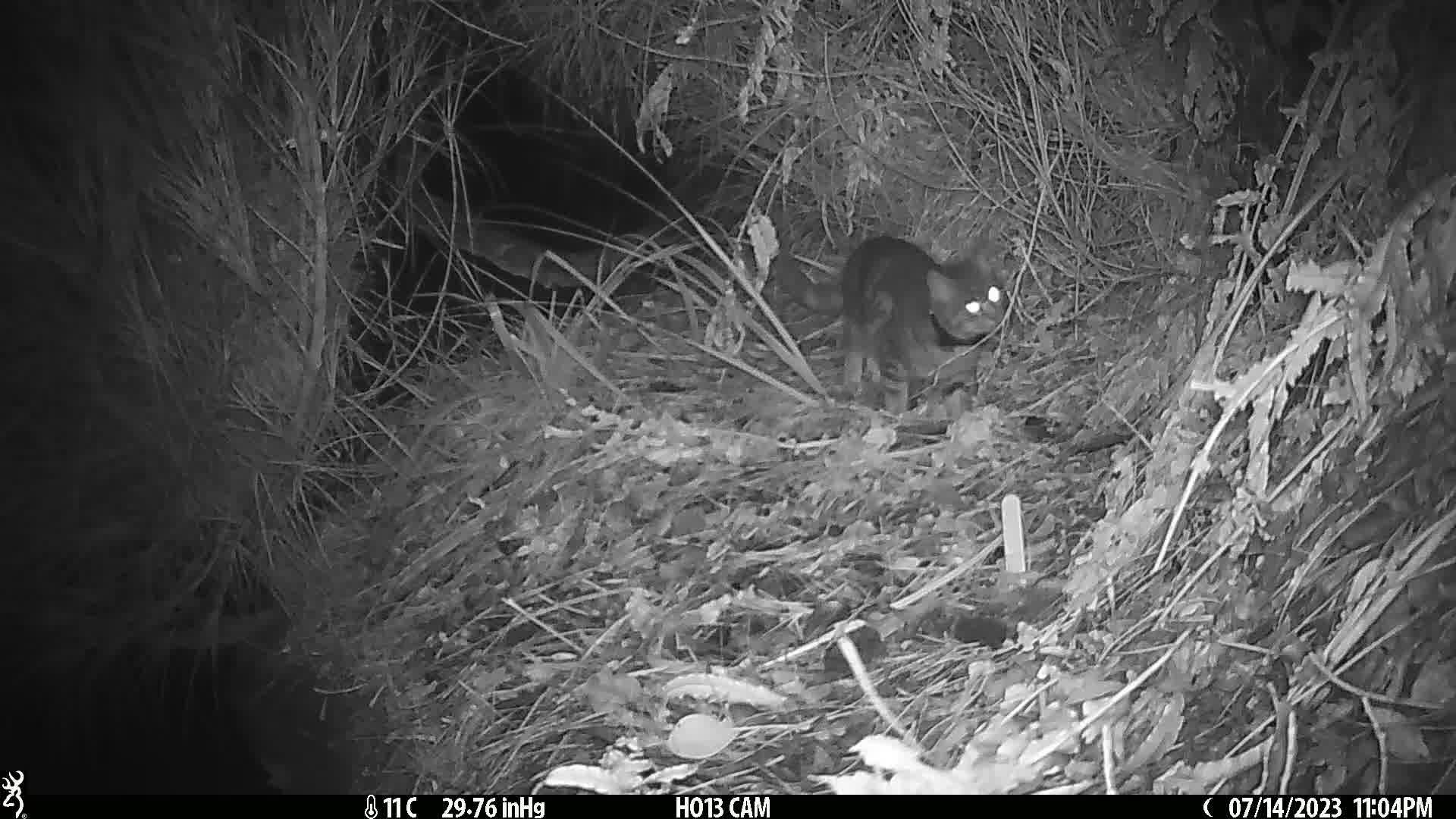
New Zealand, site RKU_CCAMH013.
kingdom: Animalia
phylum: Chordata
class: Mammalia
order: Carnivora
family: Felidae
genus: Felis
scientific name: Felis catus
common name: domestic cat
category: cat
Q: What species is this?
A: Cat (domestic cat) (Felis catus).